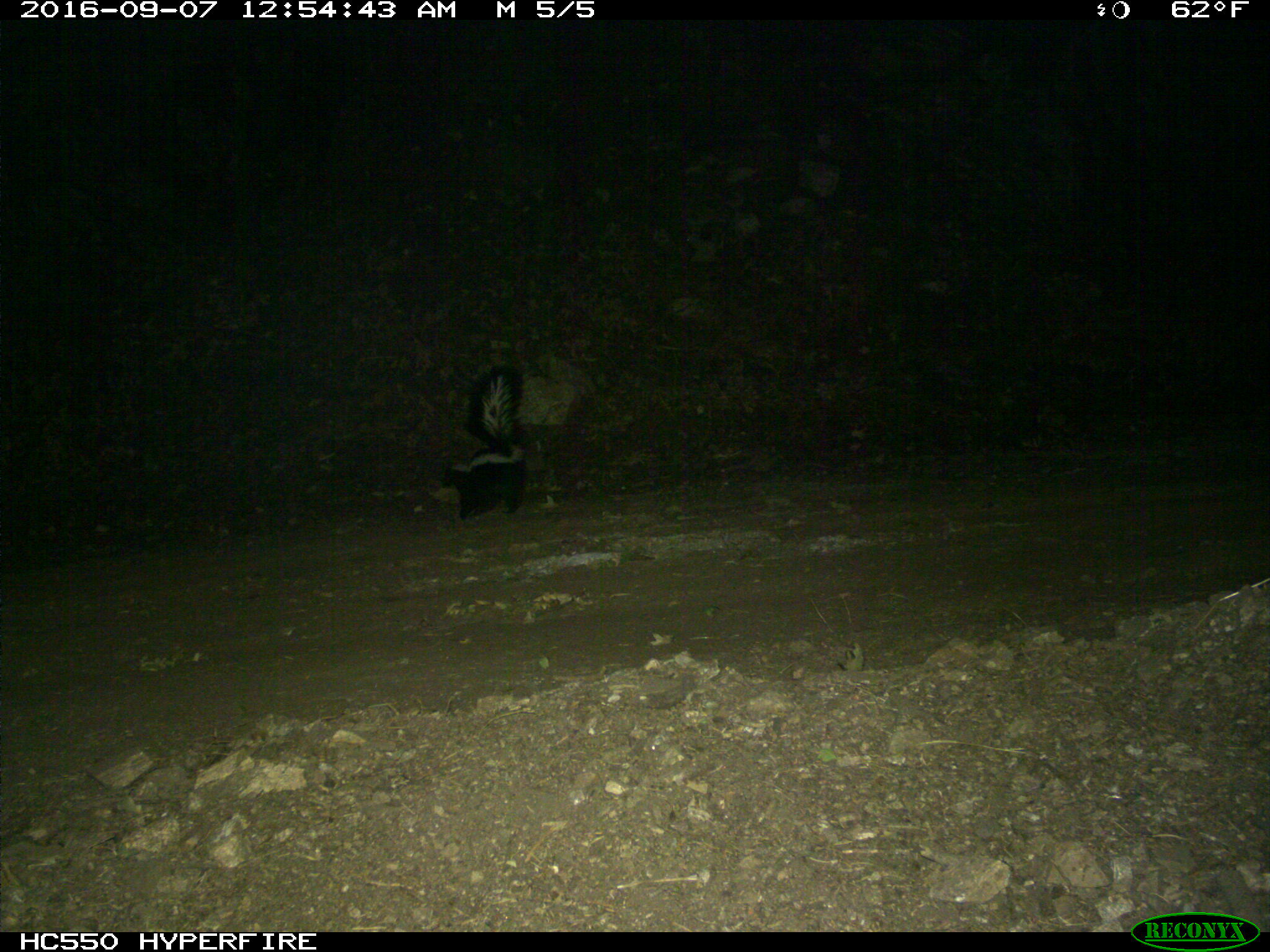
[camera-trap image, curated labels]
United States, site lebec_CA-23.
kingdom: Animalia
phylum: Chordata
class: Mammalia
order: Carnivora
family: Mephitidae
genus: Mephitis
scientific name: Mephitis mephitis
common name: striped skunk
Mephitis mephitis (striped skunk).